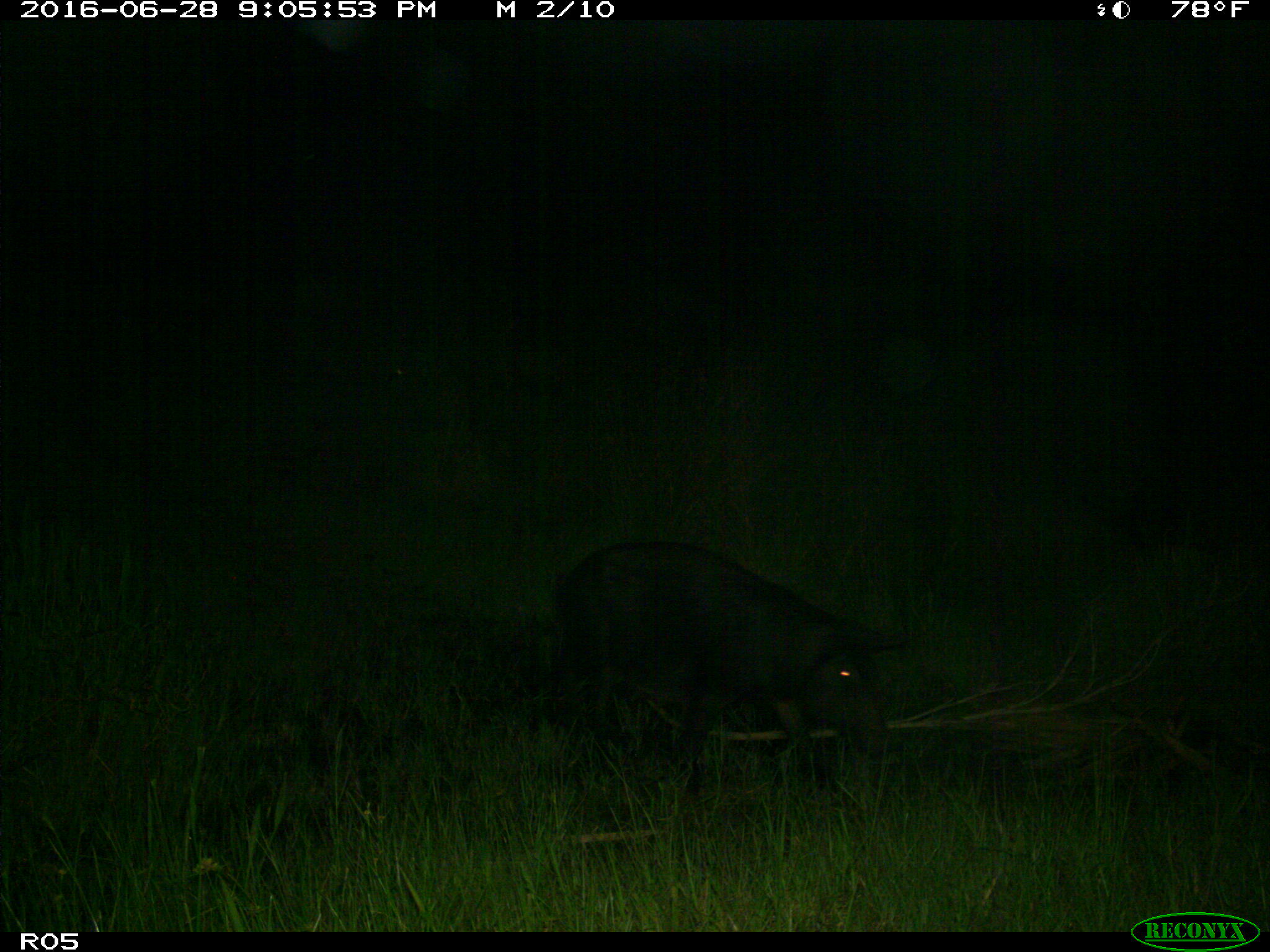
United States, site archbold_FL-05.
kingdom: Animalia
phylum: Chordata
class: Mammalia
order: Artiodactyla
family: Suidae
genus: Sus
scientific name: Sus scrofa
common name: wild boar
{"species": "Sus scrofa (wild boar)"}